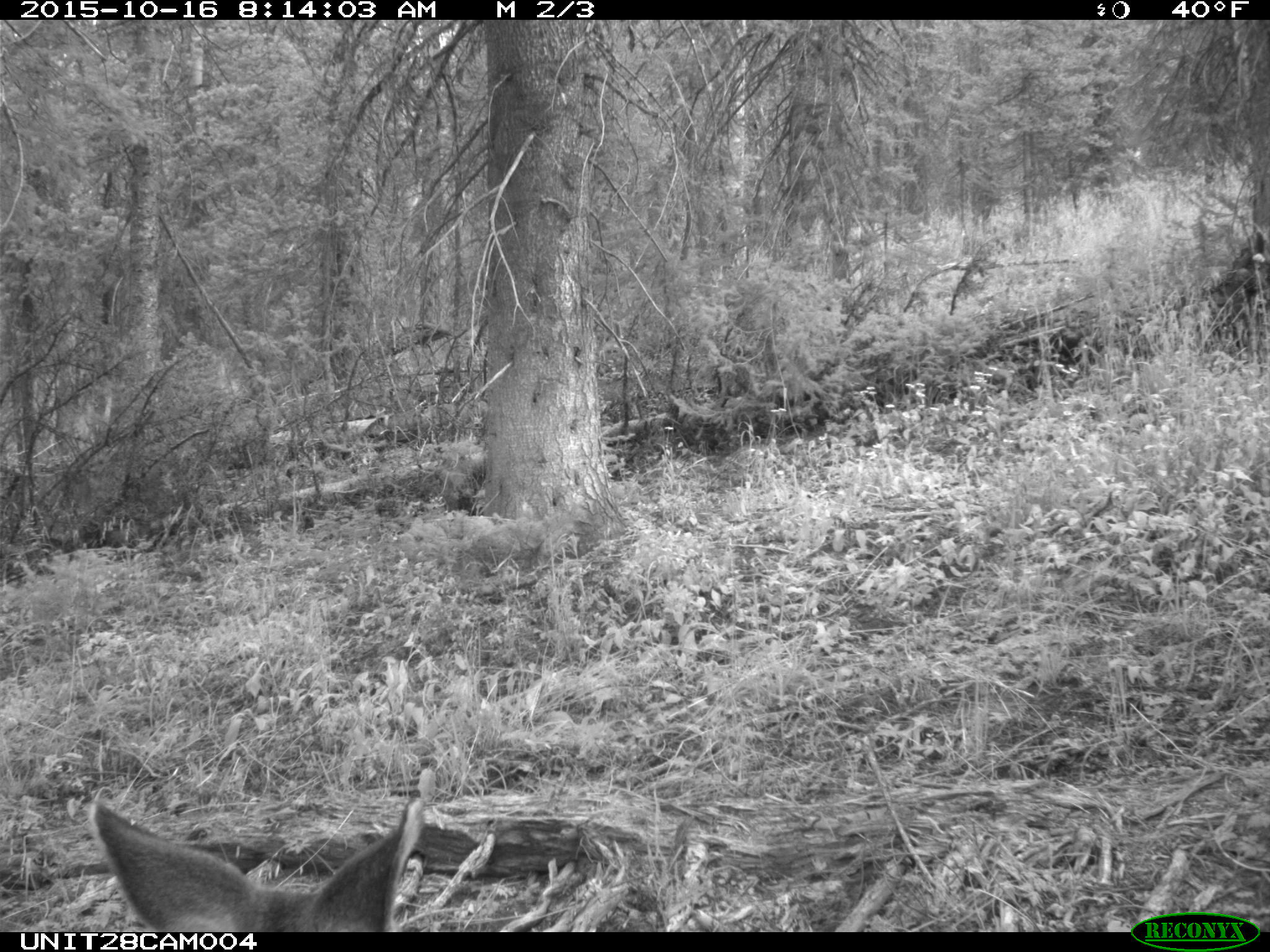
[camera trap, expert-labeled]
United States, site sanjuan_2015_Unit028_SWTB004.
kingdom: Animalia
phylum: Chordata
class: Mammalia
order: Artiodactyla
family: Cervidae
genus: Odocoileus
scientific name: Odocoileus hemionus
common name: mule deer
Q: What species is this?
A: Odocoileus hemionus (mule deer).